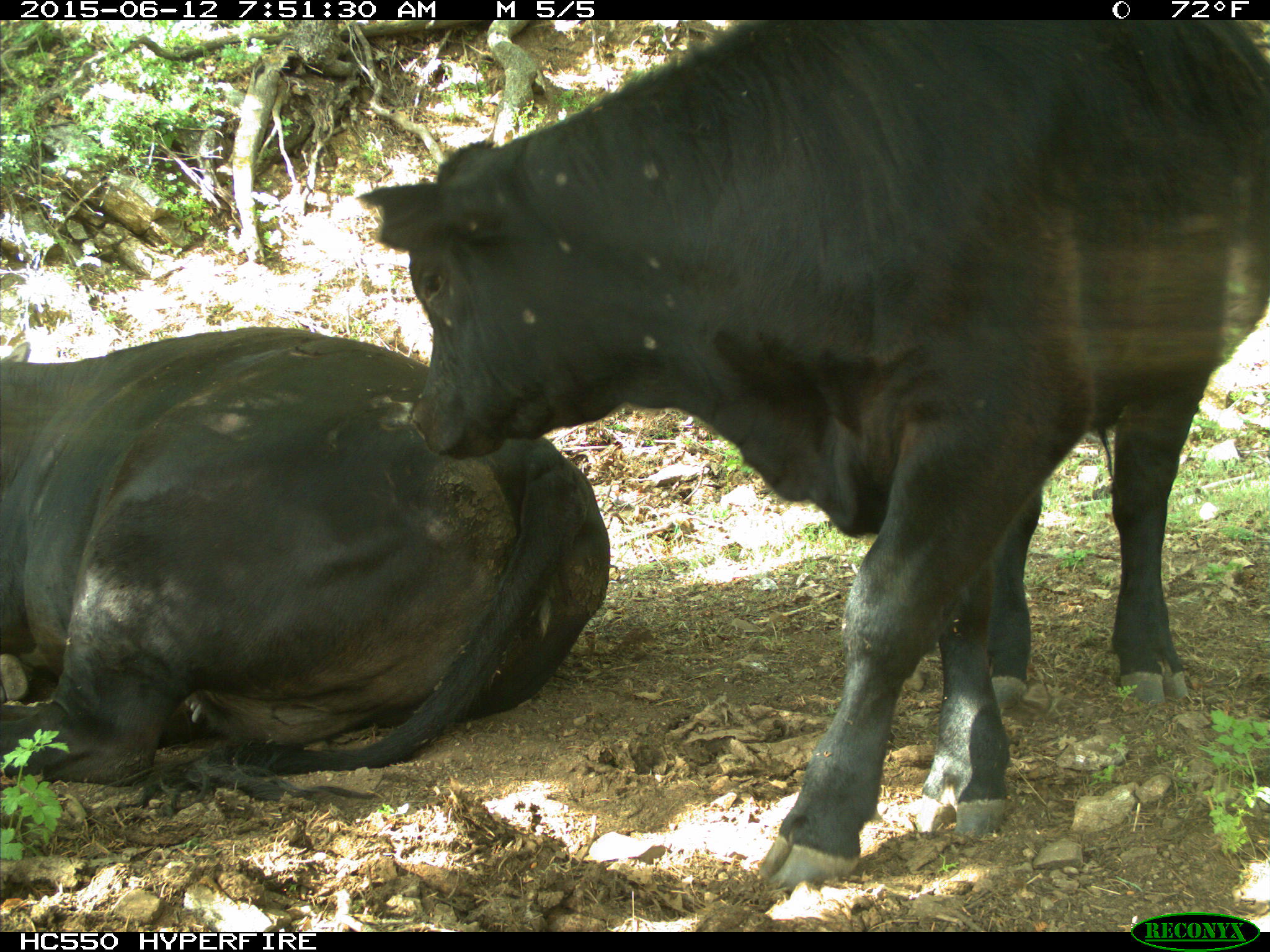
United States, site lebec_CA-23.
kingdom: Animalia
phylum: Chordata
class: Mammalia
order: Artiodactyla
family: Bovidae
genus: Bos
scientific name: Bos taurus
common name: domestic cow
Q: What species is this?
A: Bos taurus (domestic cow).